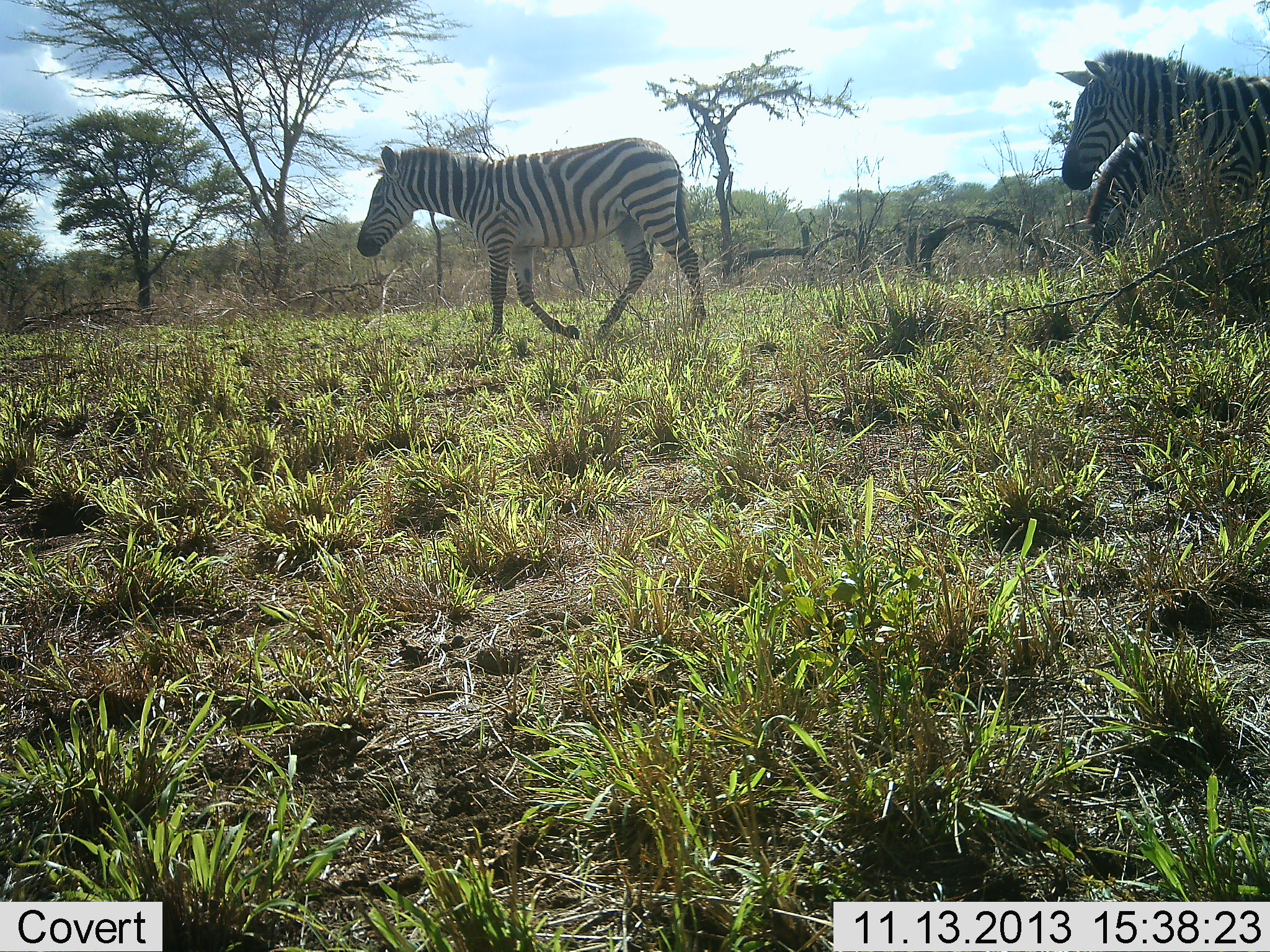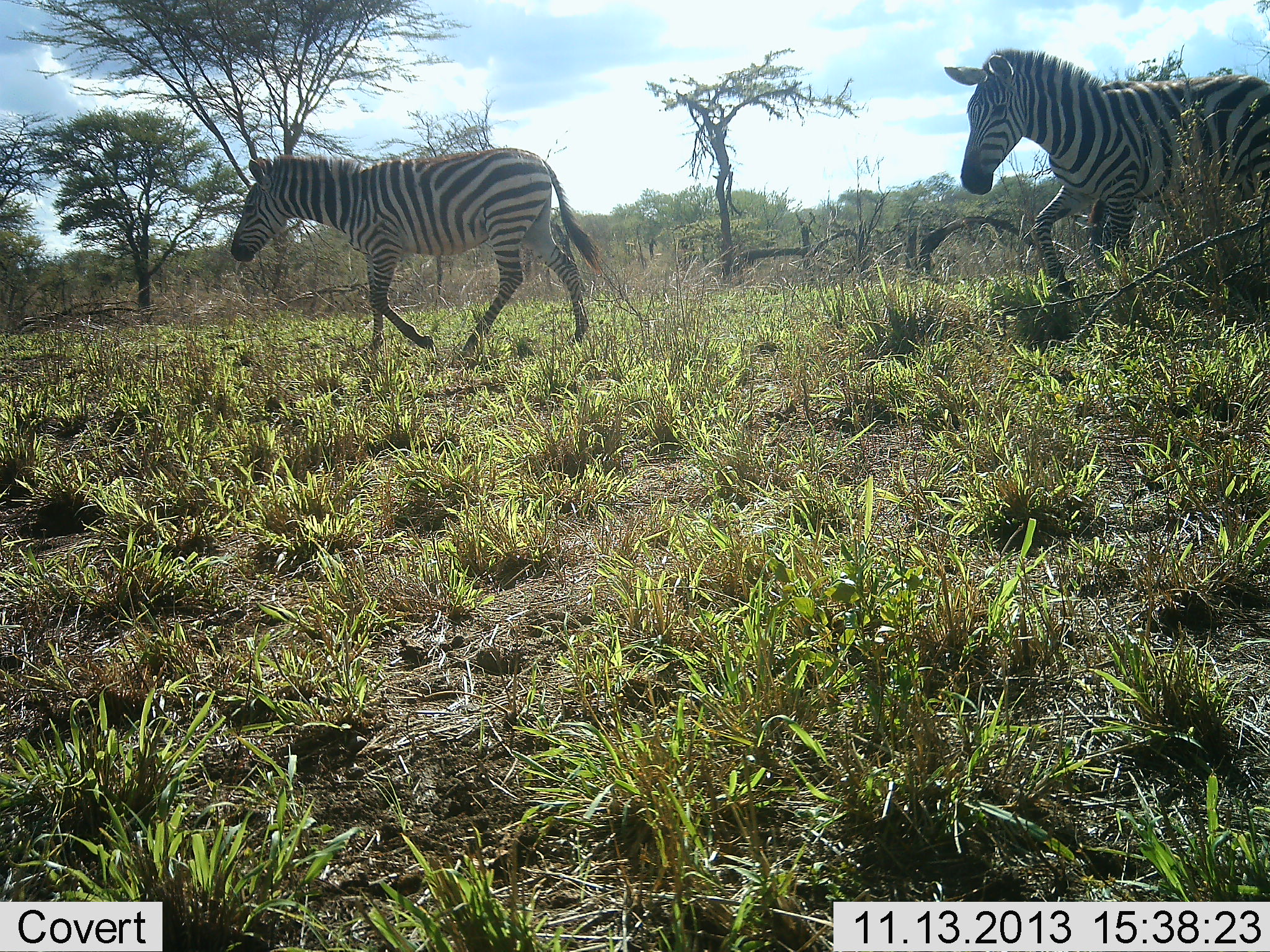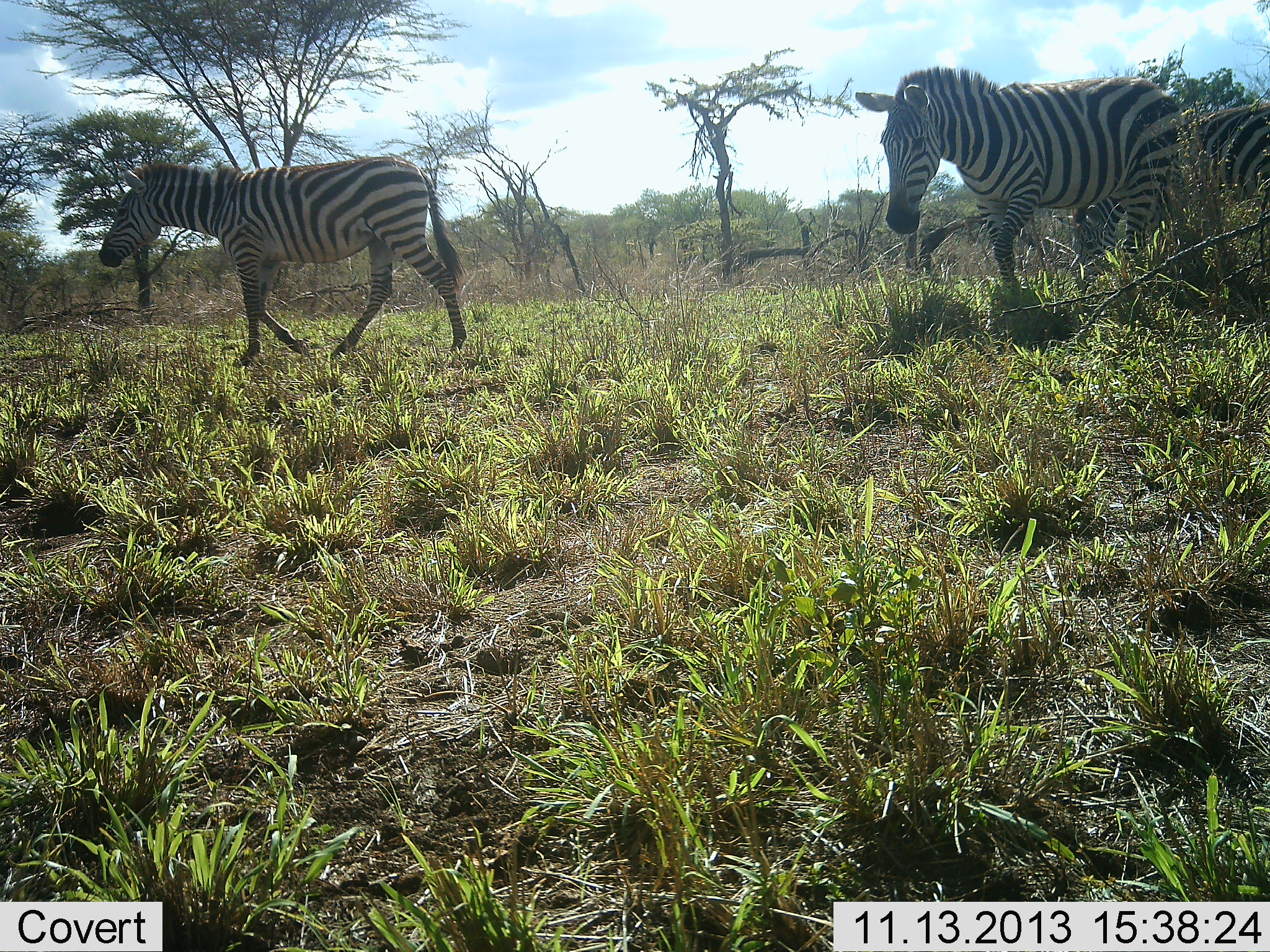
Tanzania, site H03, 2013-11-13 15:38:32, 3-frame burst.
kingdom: Animalia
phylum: Chordata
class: Mammalia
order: Perissodactyla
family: Equidae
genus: Equus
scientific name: Equus quagga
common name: plains zebra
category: zebra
Zebra (plains zebra) (Equus quagga), count 3. Behavior (volunteer vote fractions): standing 0%, resting 0%, moving 100%, interacting 0%. Young present (vote fraction): 0%. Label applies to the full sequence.